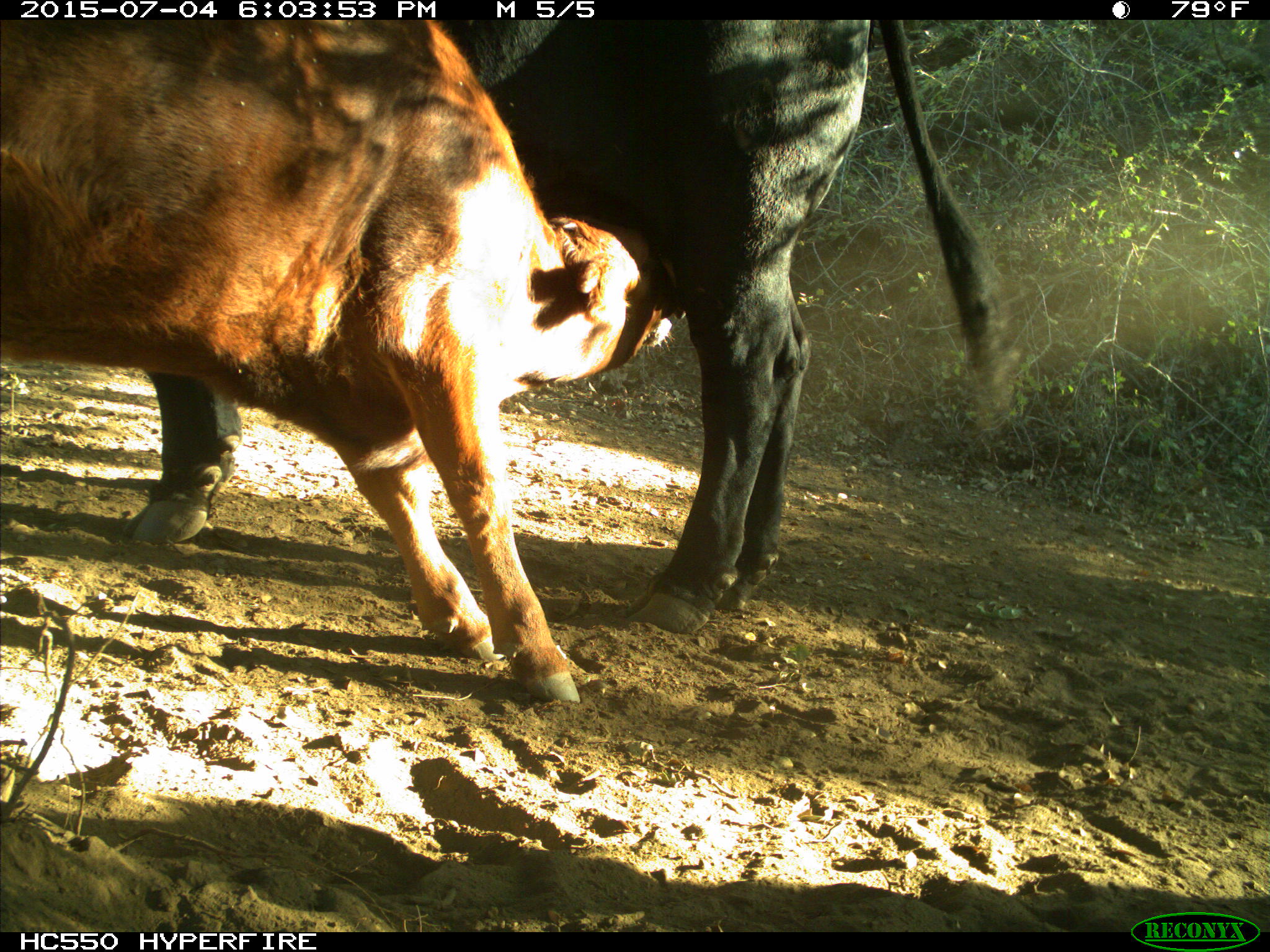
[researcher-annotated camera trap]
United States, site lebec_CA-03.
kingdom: Animalia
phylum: Chordata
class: Mammalia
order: Artiodactyla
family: Bovidae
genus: Bos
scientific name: Bos taurus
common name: domestic cow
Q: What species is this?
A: Bos taurus (domestic cow).